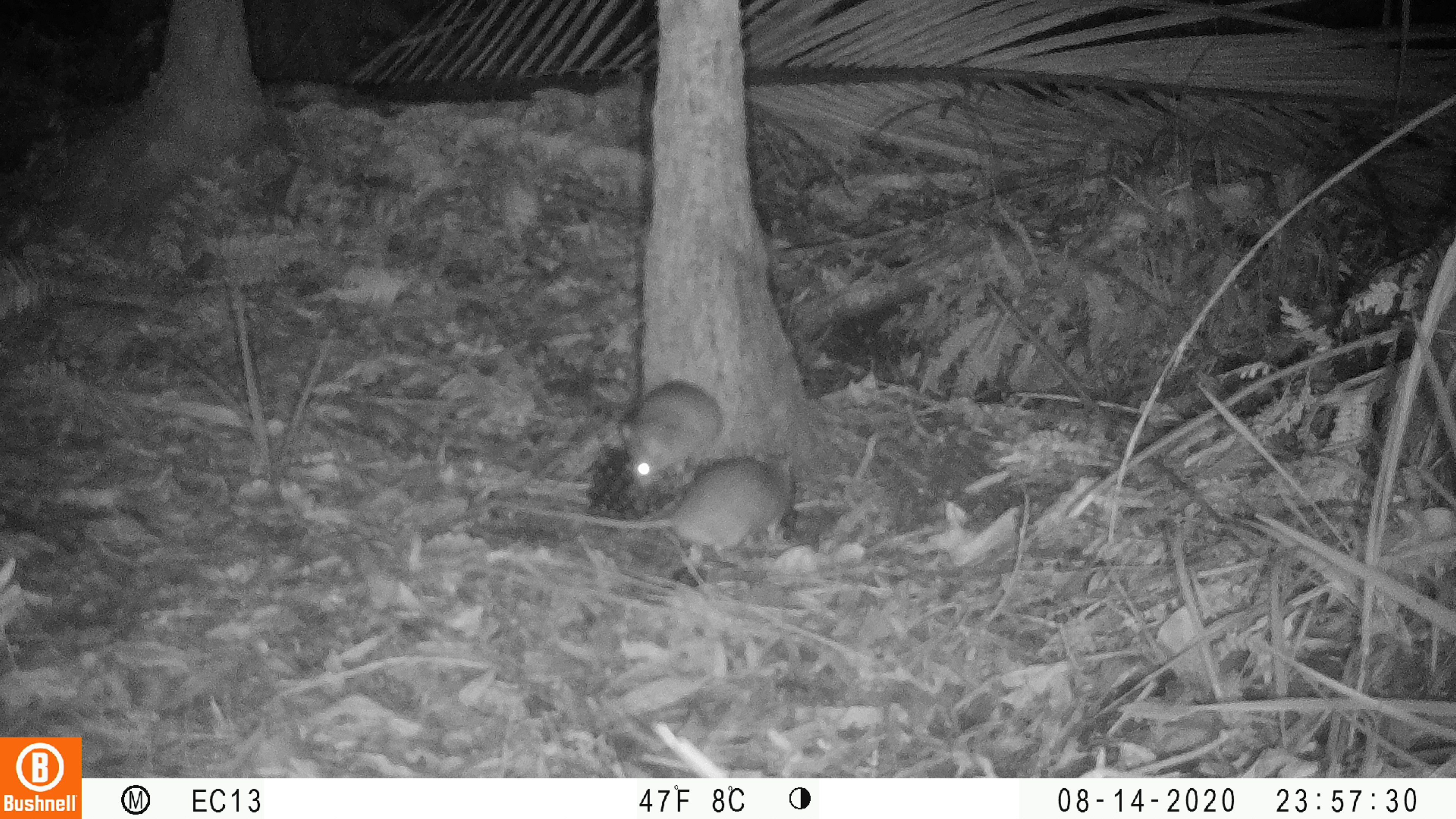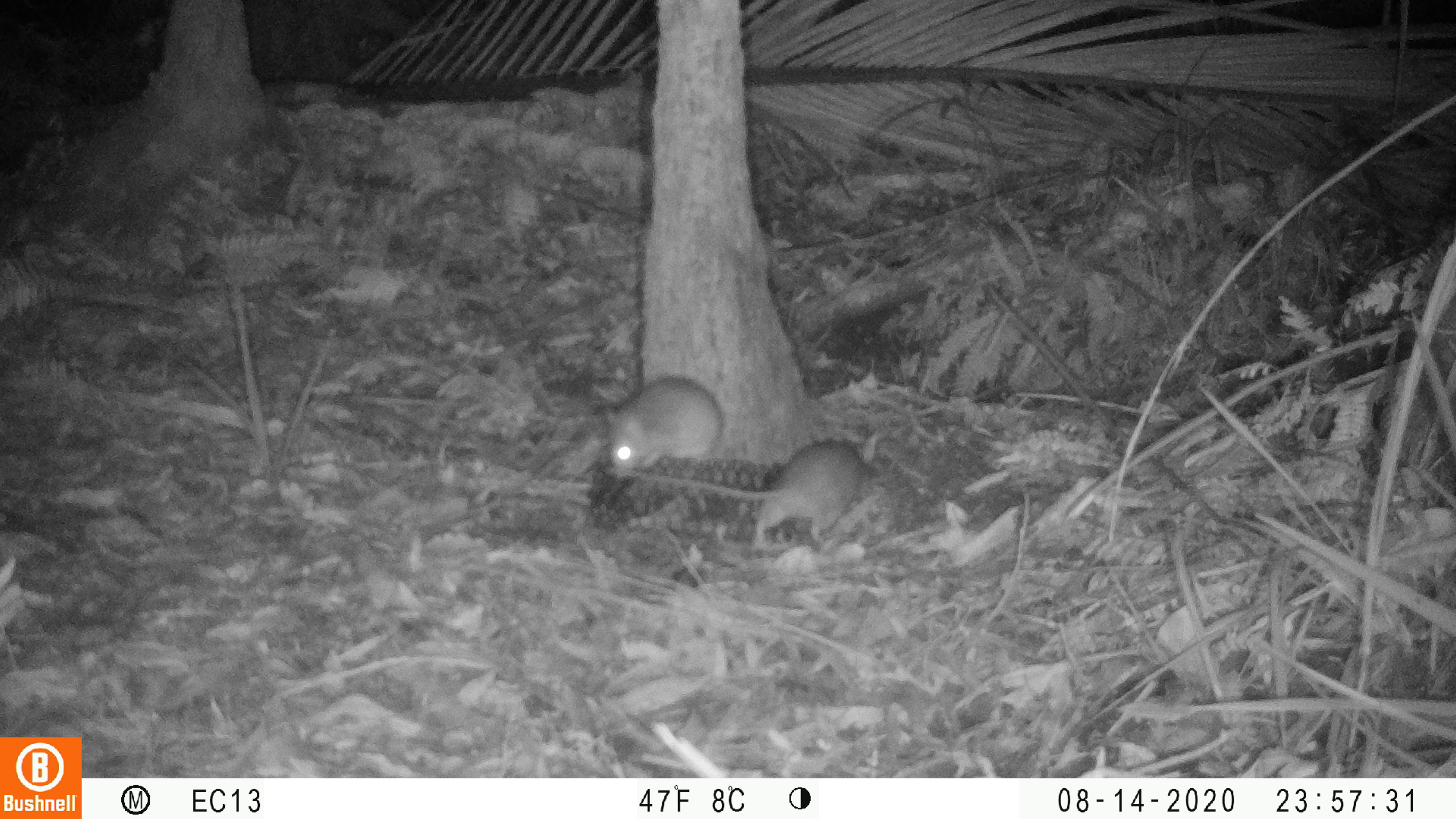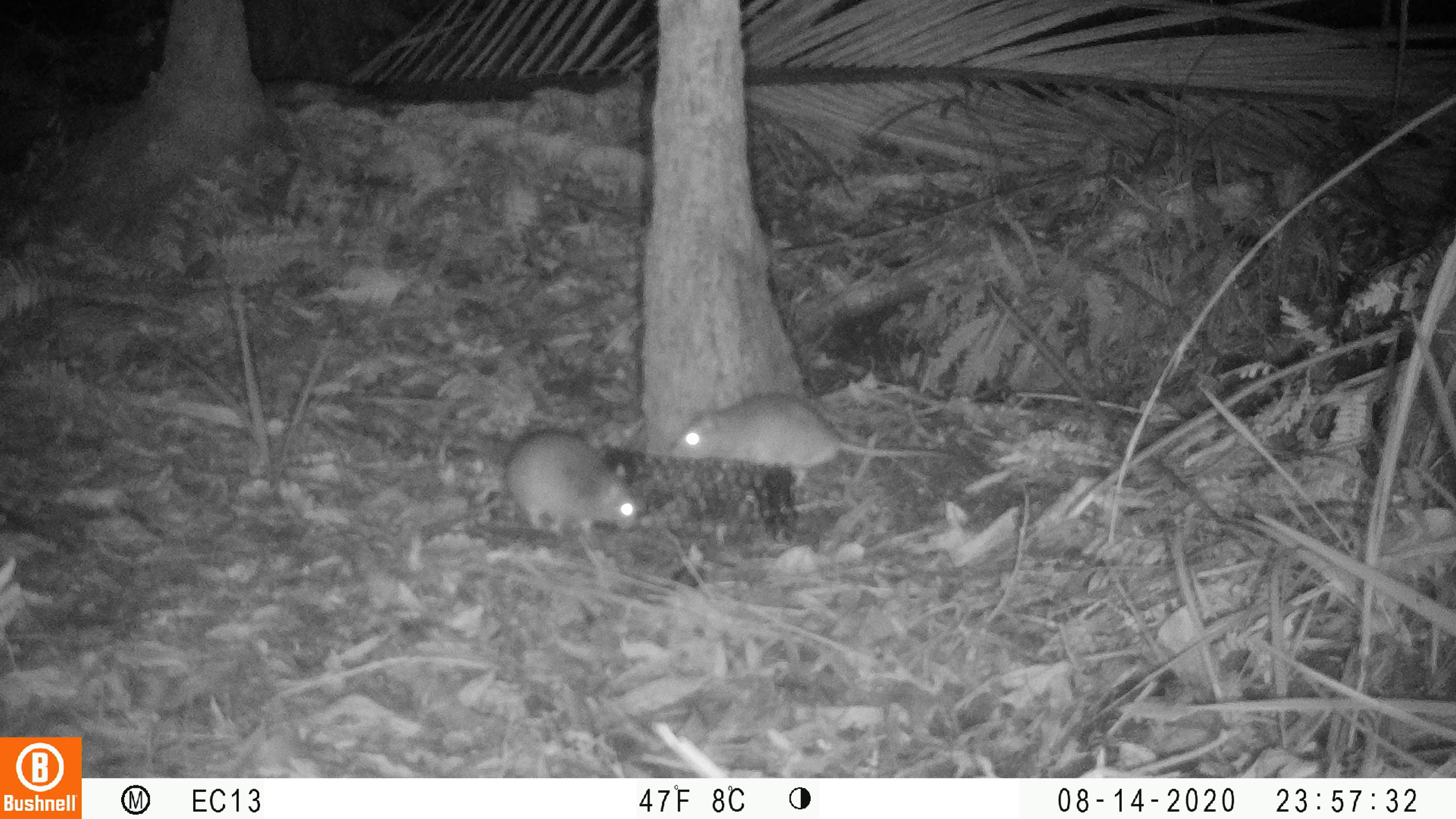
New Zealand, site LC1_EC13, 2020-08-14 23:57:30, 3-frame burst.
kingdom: Animalia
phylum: Chordata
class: Mammalia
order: Rodentia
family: Muridae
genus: Rattus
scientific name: Rattus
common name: rat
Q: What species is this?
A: Rat (Rattus).